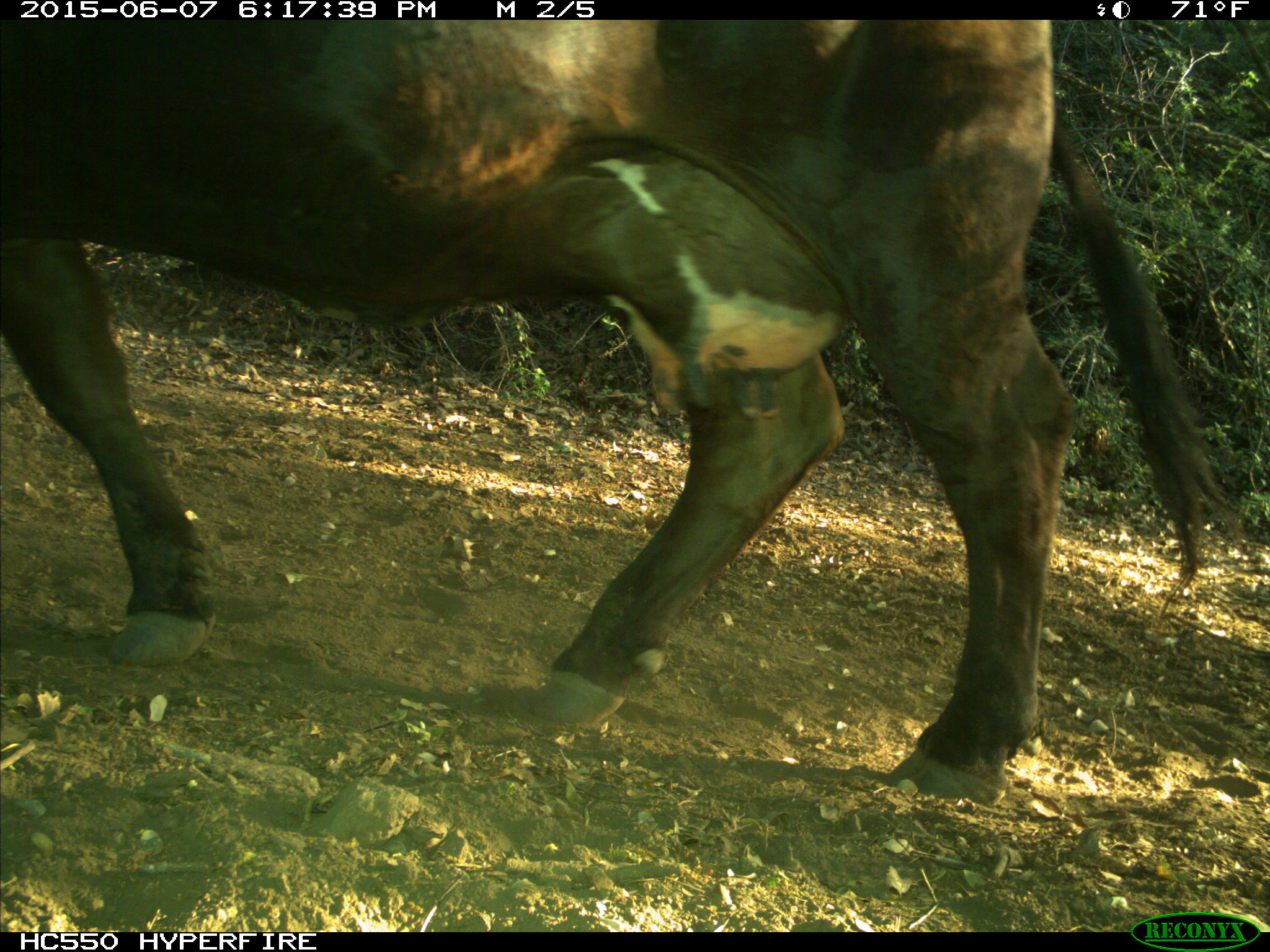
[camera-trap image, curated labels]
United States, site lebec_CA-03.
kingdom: Animalia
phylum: Chordata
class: Mammalia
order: Artiodactyla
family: Bovidae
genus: Bos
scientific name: Bos taurus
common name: domestic cow